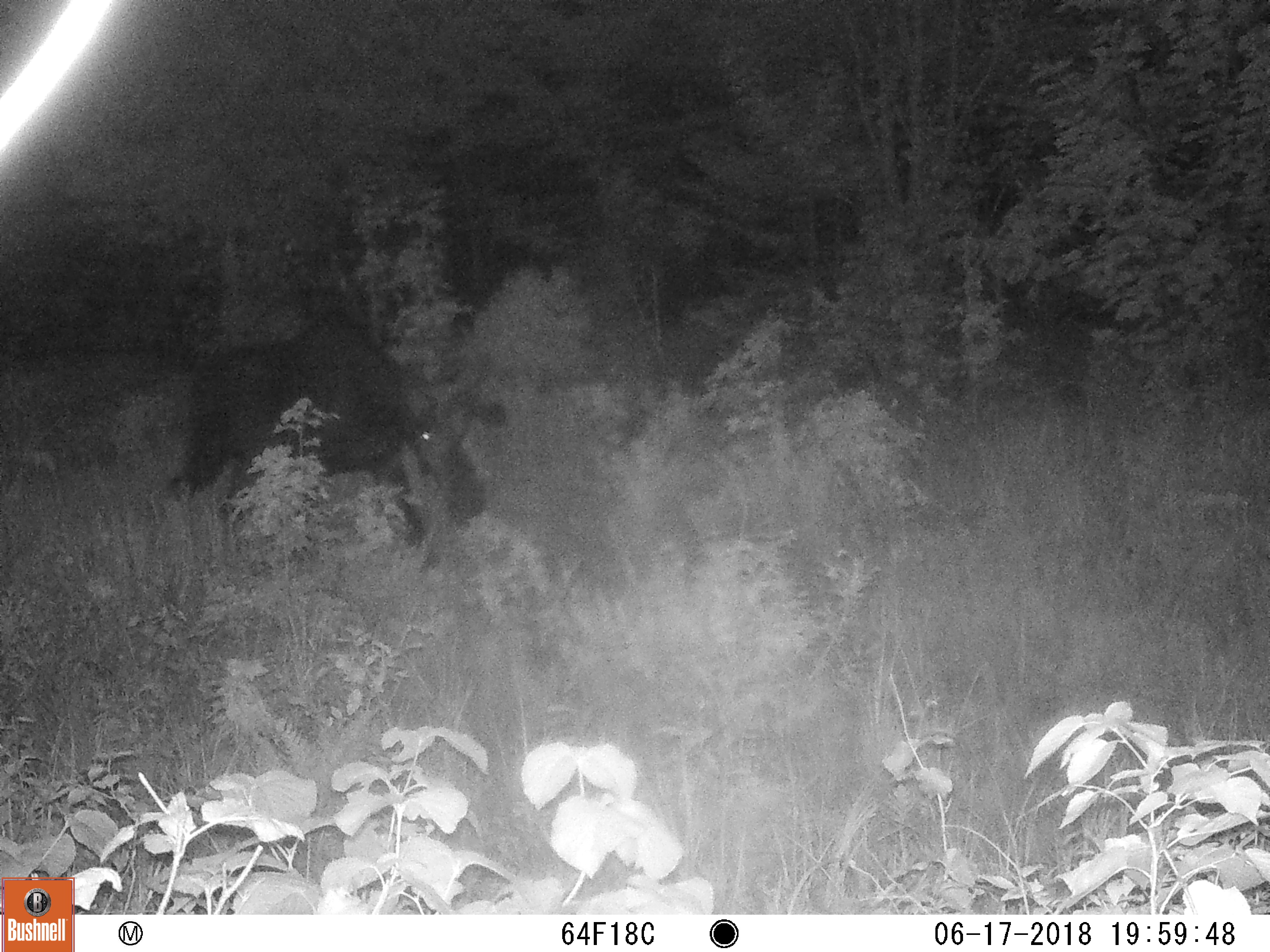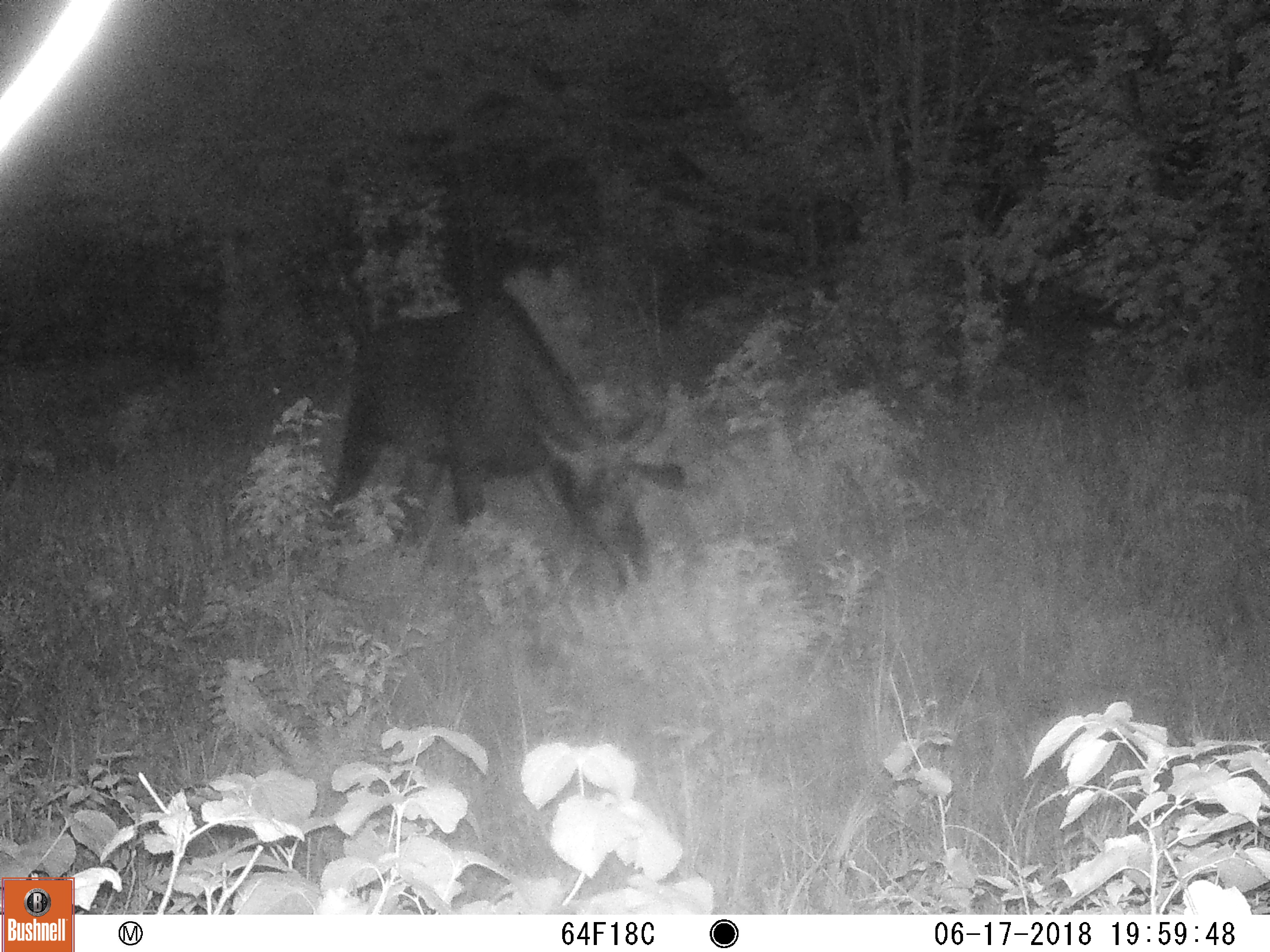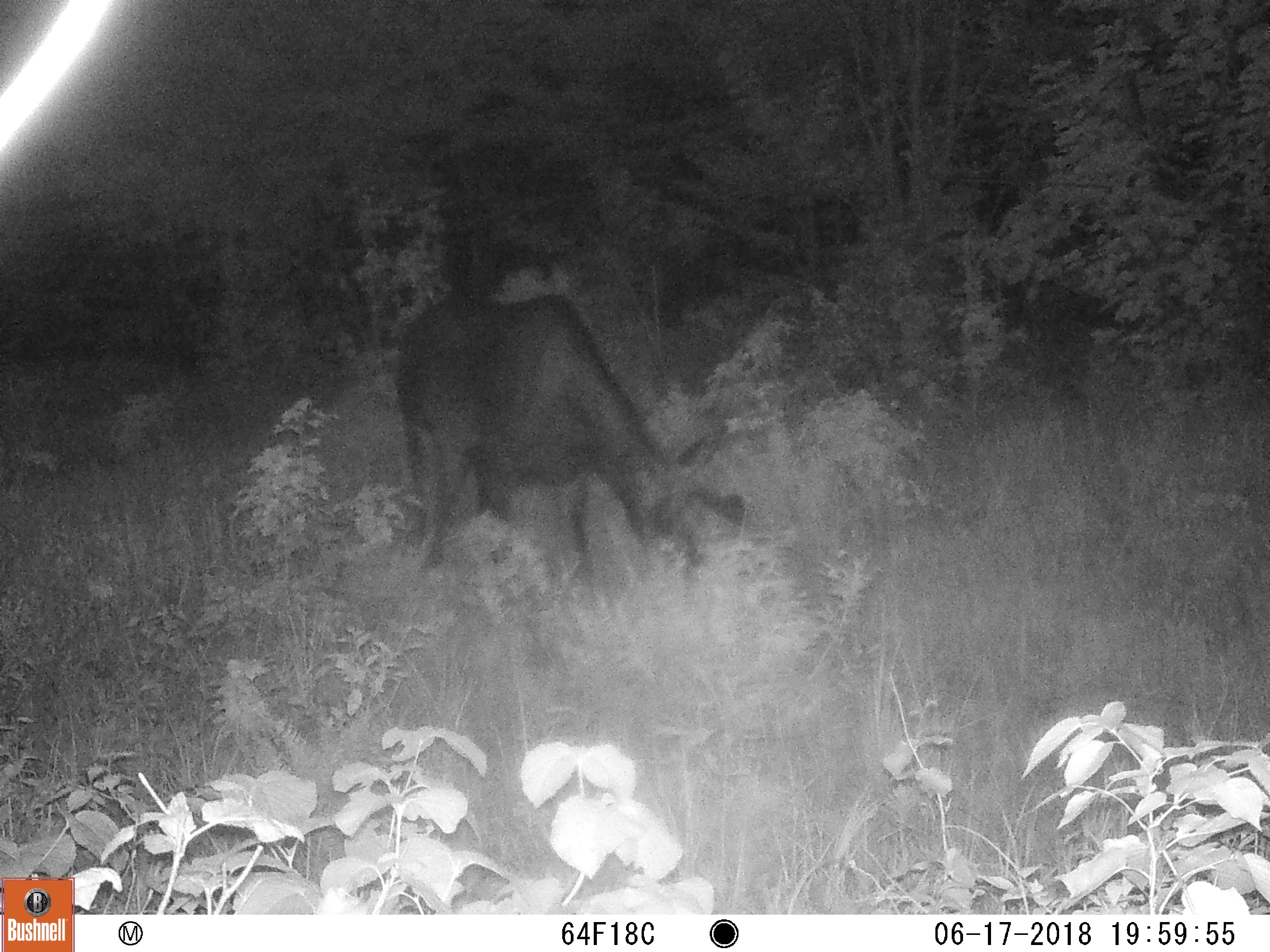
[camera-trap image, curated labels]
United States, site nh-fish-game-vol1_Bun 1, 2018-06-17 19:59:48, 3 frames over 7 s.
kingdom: Animalia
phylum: Chordata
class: Mammalia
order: Artiodactyla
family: Cervidae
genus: Alces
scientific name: Alces alces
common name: moose